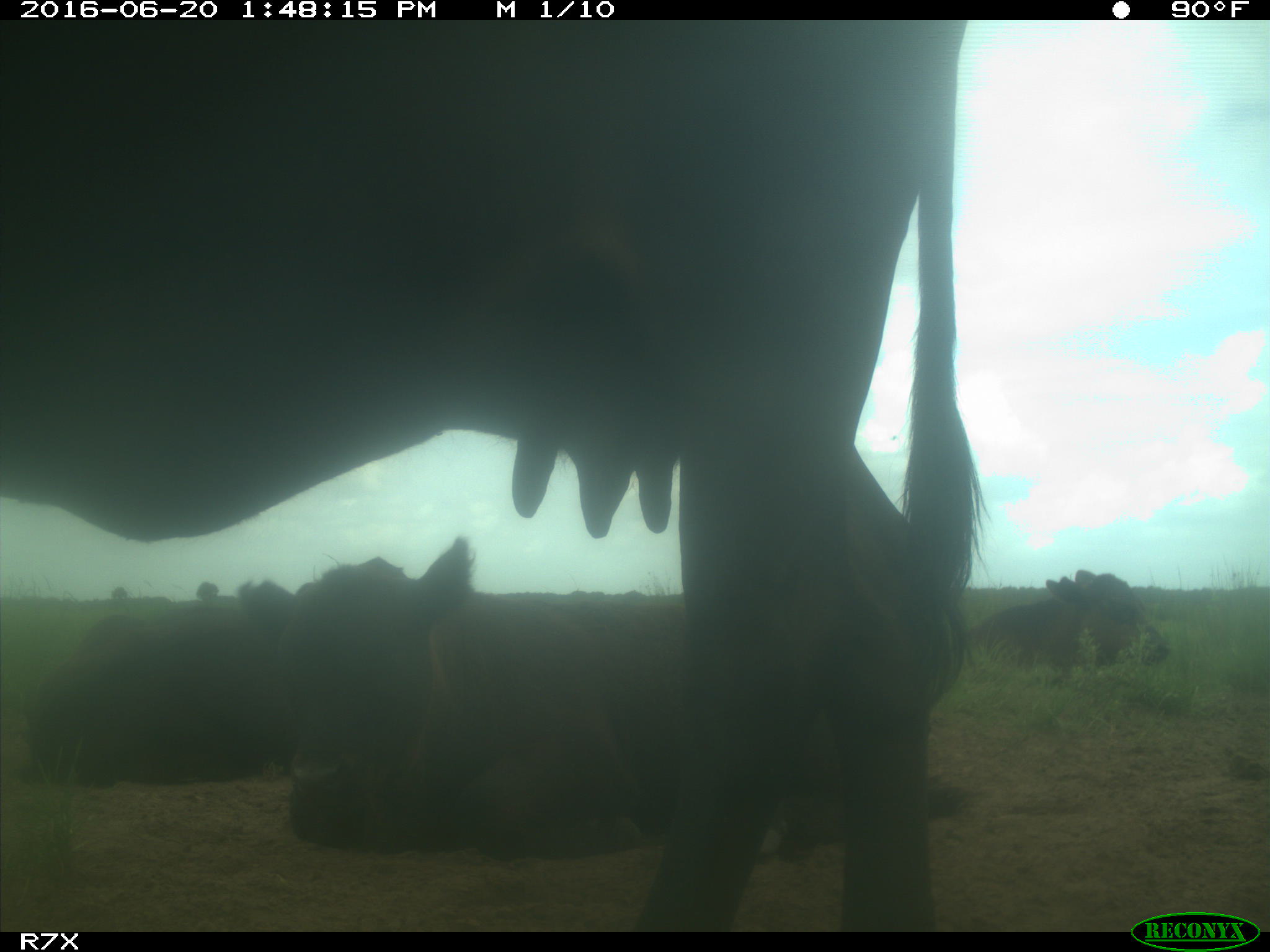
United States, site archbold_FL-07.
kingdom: Animalia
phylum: Chordata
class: Mammalia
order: Artiodactyla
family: Bovidae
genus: Bos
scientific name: Bos taurus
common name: domestic cow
Bos taurus (domestic cow).